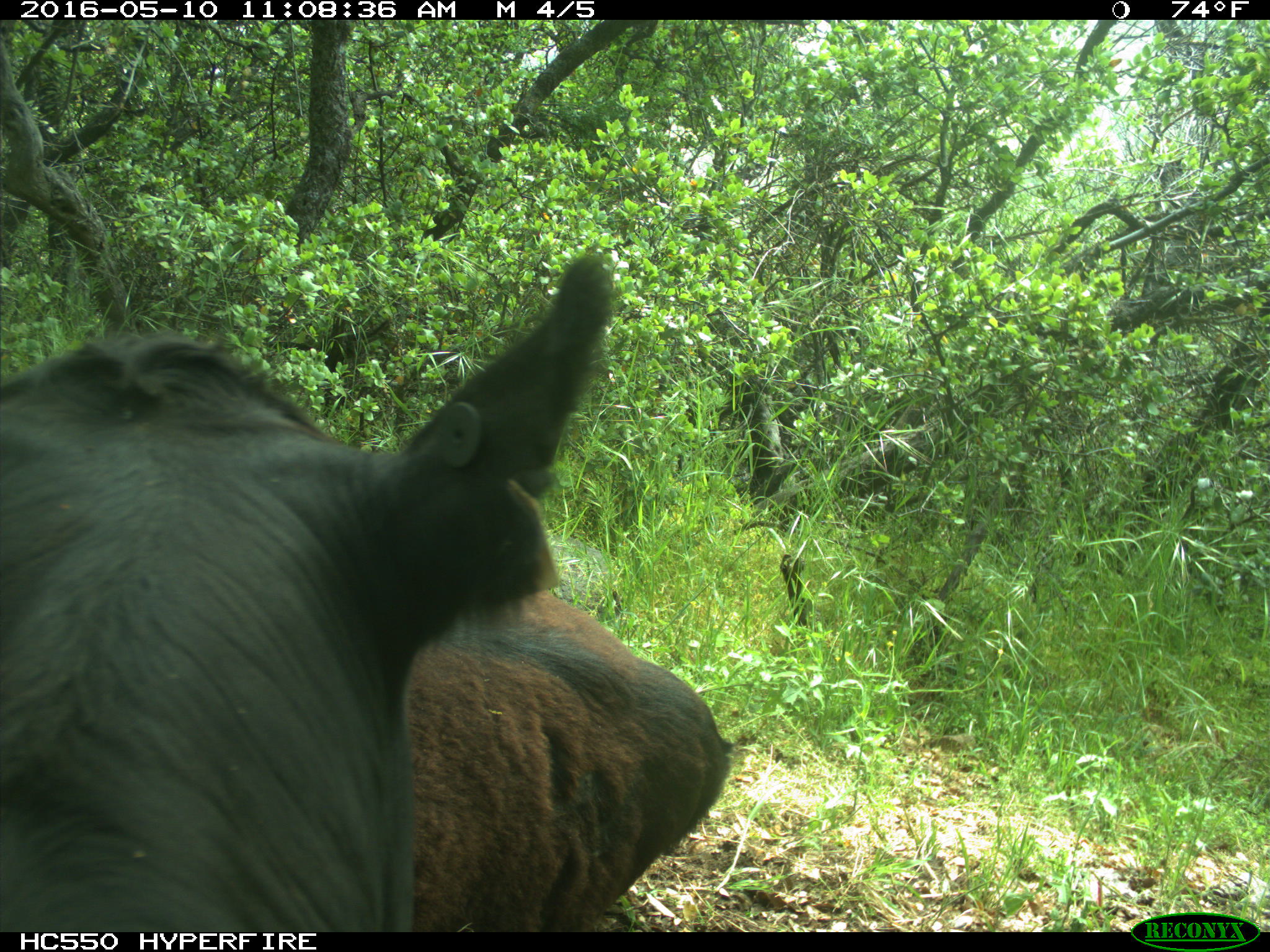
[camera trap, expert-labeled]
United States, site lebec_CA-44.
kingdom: Animalia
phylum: Chordata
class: Mammalia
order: Artiodactyla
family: Bovidae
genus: Bos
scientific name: Bos taurus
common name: domestic cow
Bos taurus (domestic cow).